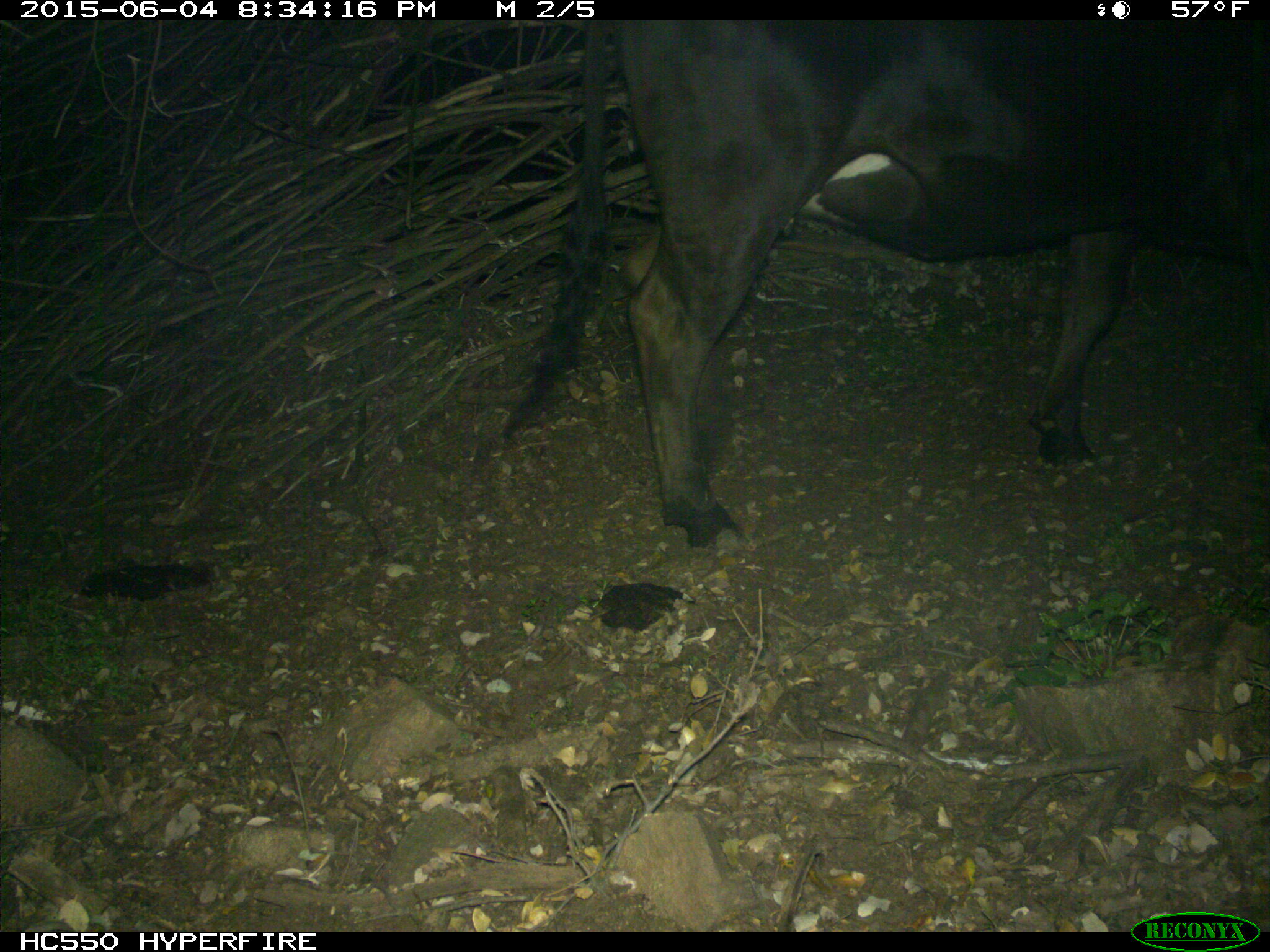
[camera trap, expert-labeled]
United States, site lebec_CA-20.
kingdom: Animalia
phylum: Chordata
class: Mammalia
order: Artiodactyla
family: Bovidae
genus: Bos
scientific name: Bos taurus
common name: domestic cow